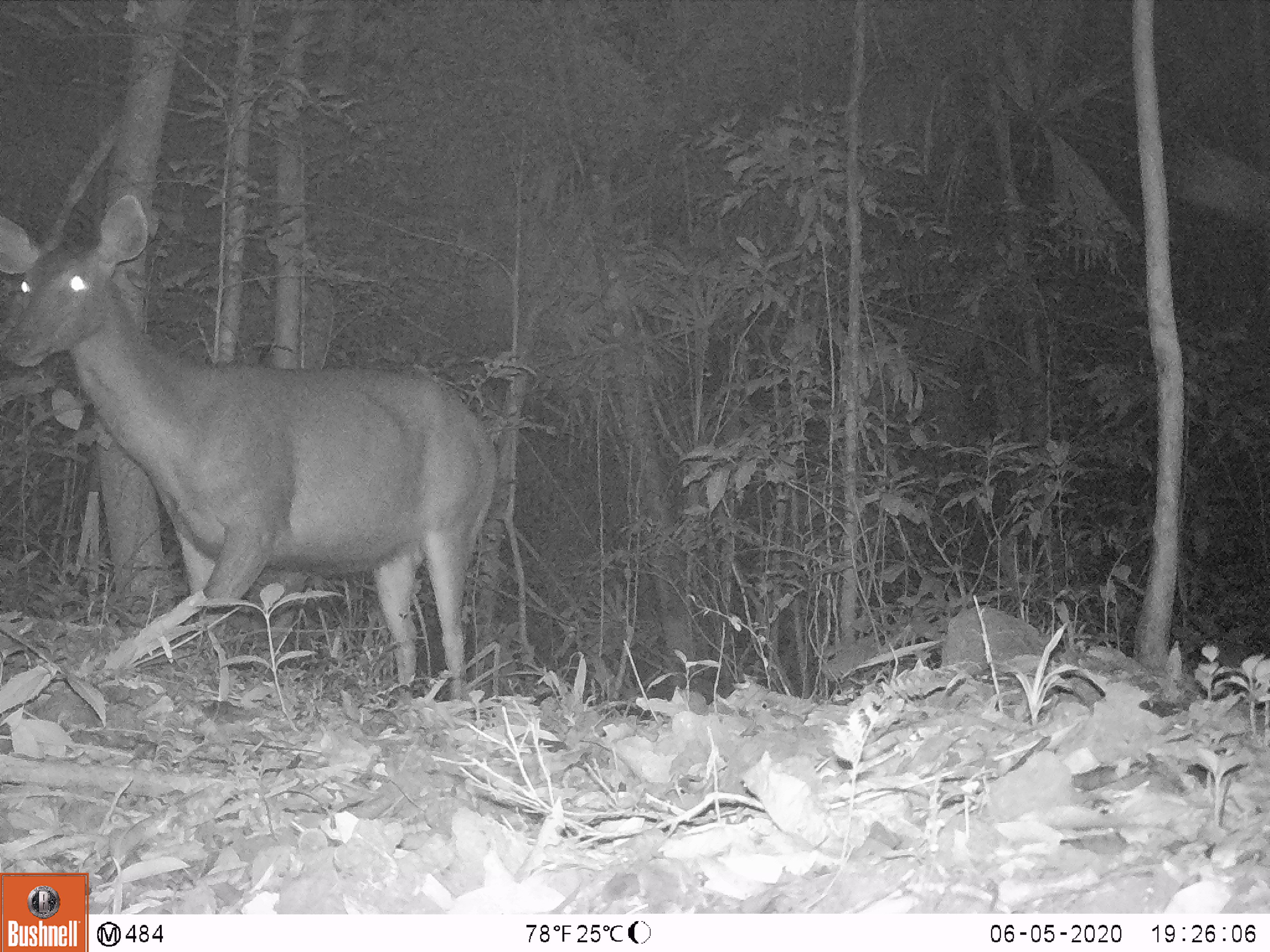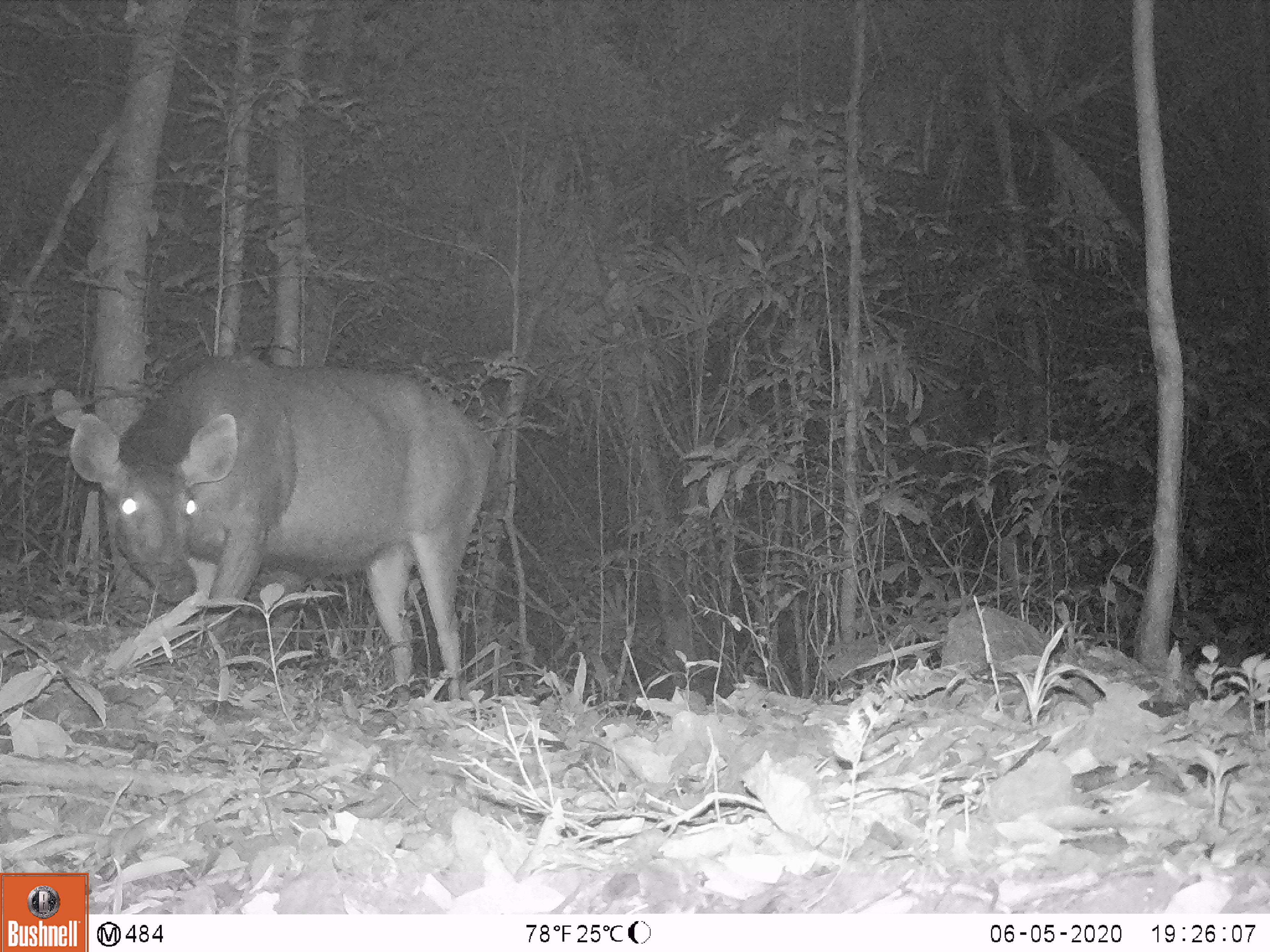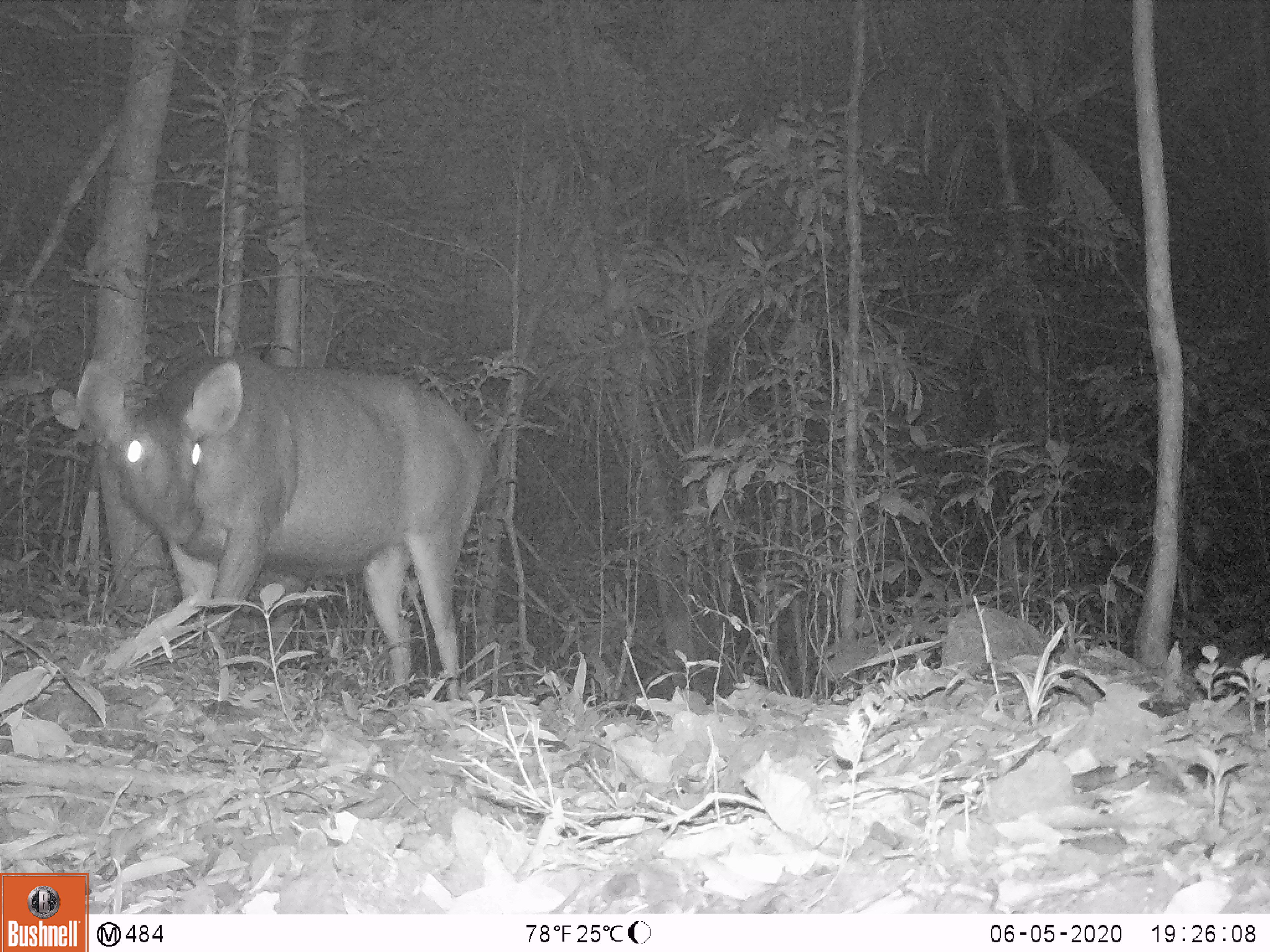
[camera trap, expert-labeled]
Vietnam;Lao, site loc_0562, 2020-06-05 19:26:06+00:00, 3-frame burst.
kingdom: Animalia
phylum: Chordata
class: Mammalia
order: Artiodactyla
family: Cervidae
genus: Rusa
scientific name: Rusa unicolor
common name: sambar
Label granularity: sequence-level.